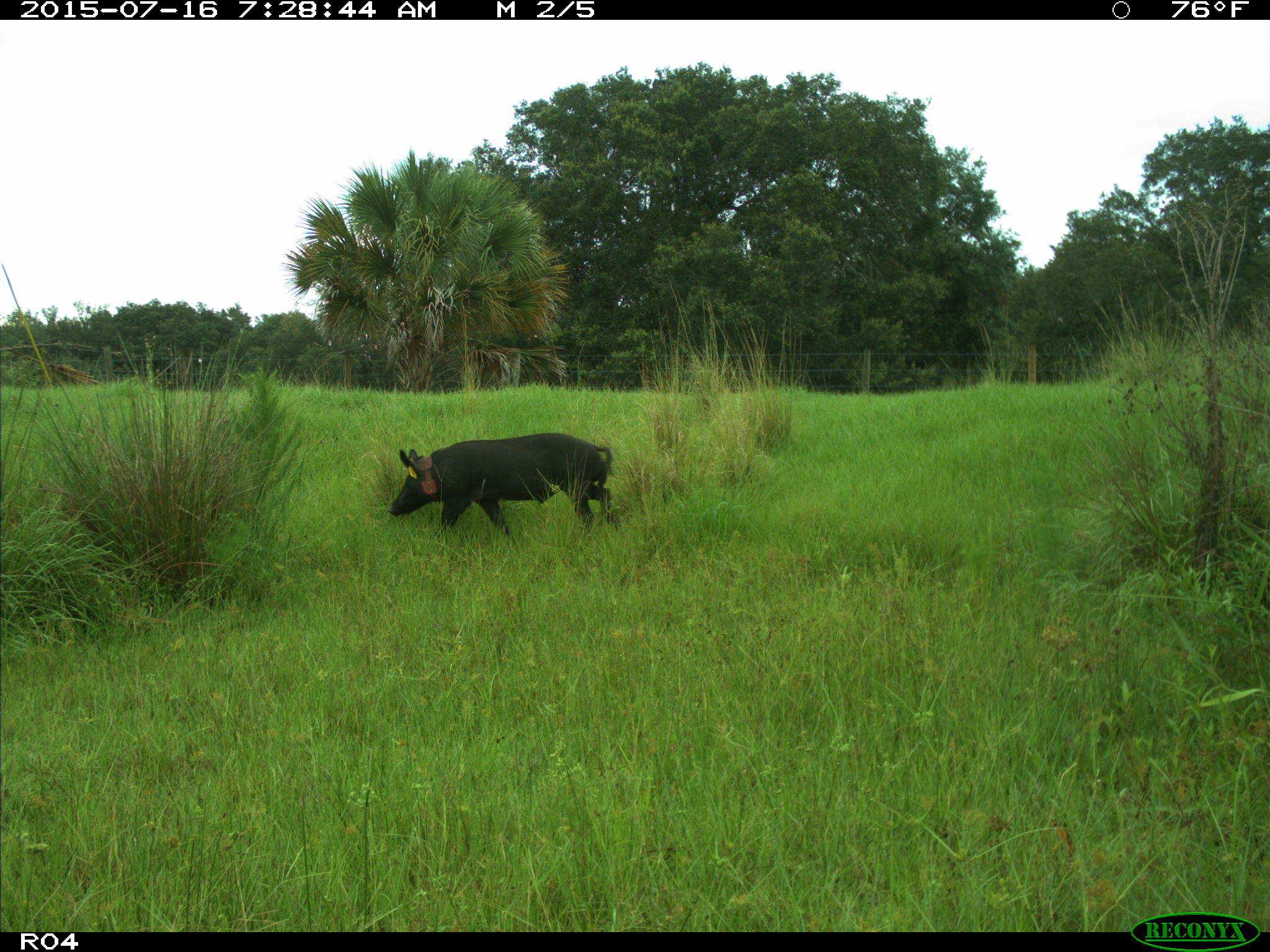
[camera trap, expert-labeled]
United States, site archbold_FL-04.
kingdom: Animalia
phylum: Chordata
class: Mammalia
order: Artiodactyla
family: Suidae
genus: Sus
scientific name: Sus scrofa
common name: wild boar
Sus scrofa (wild boar).